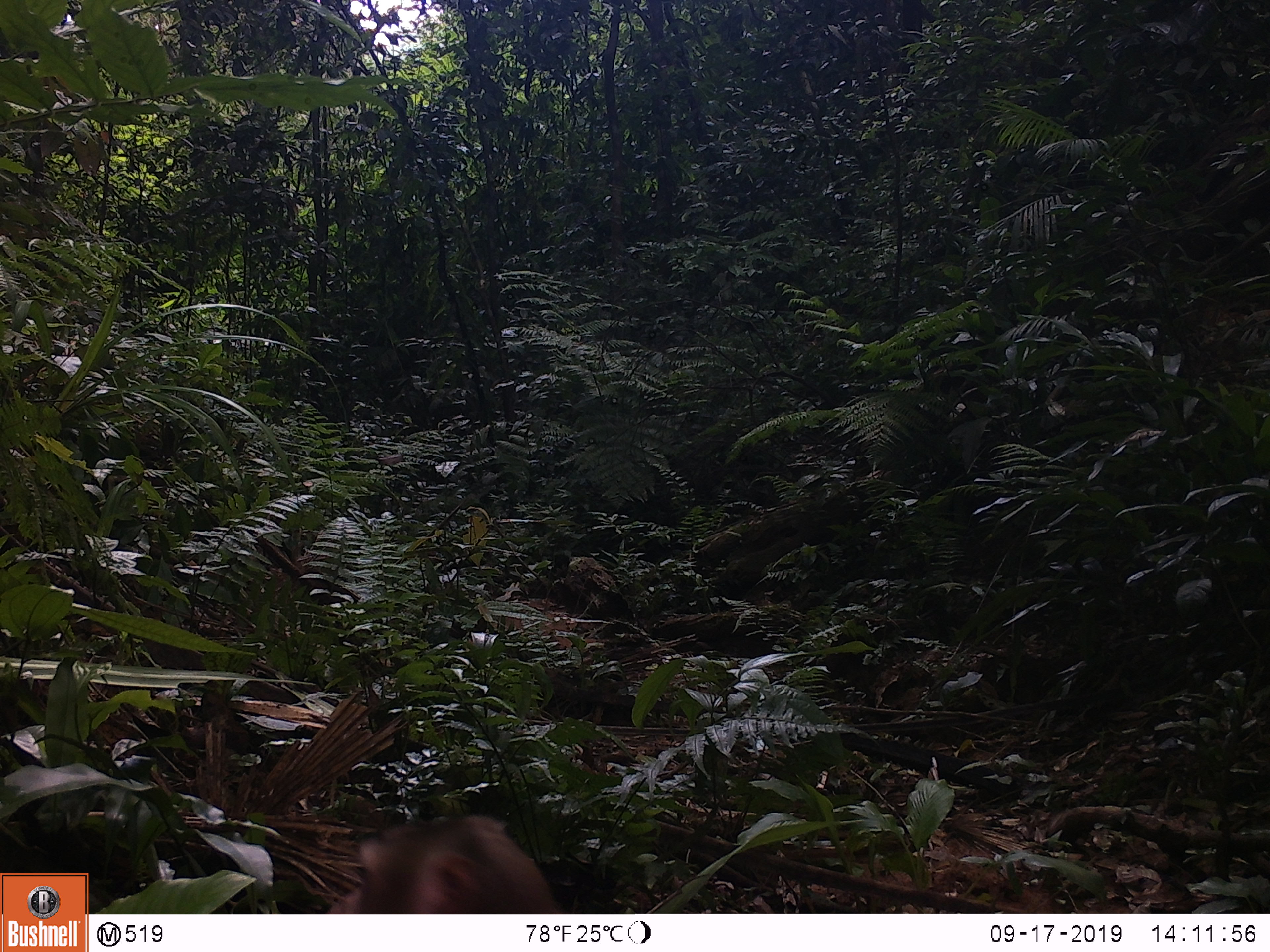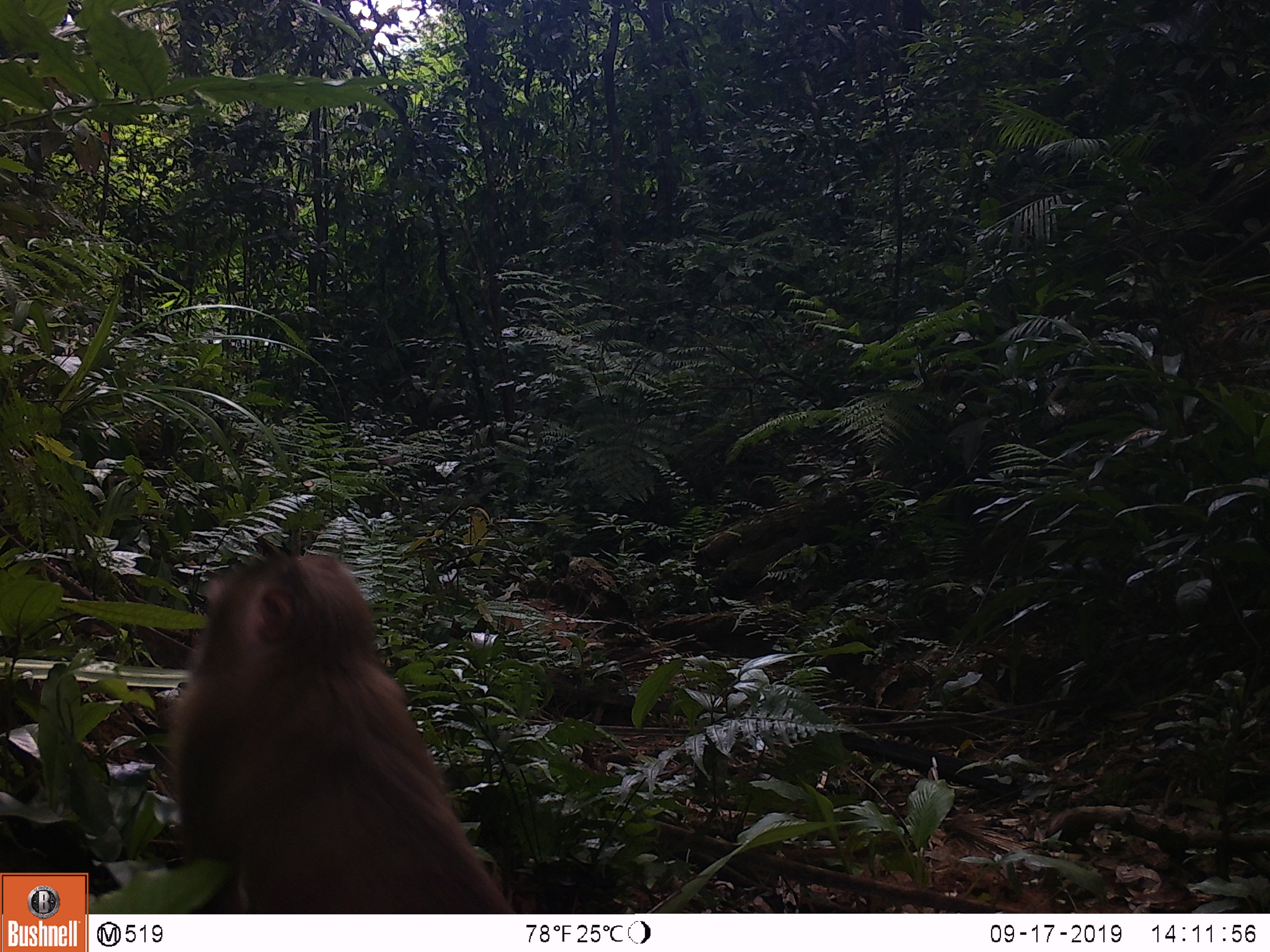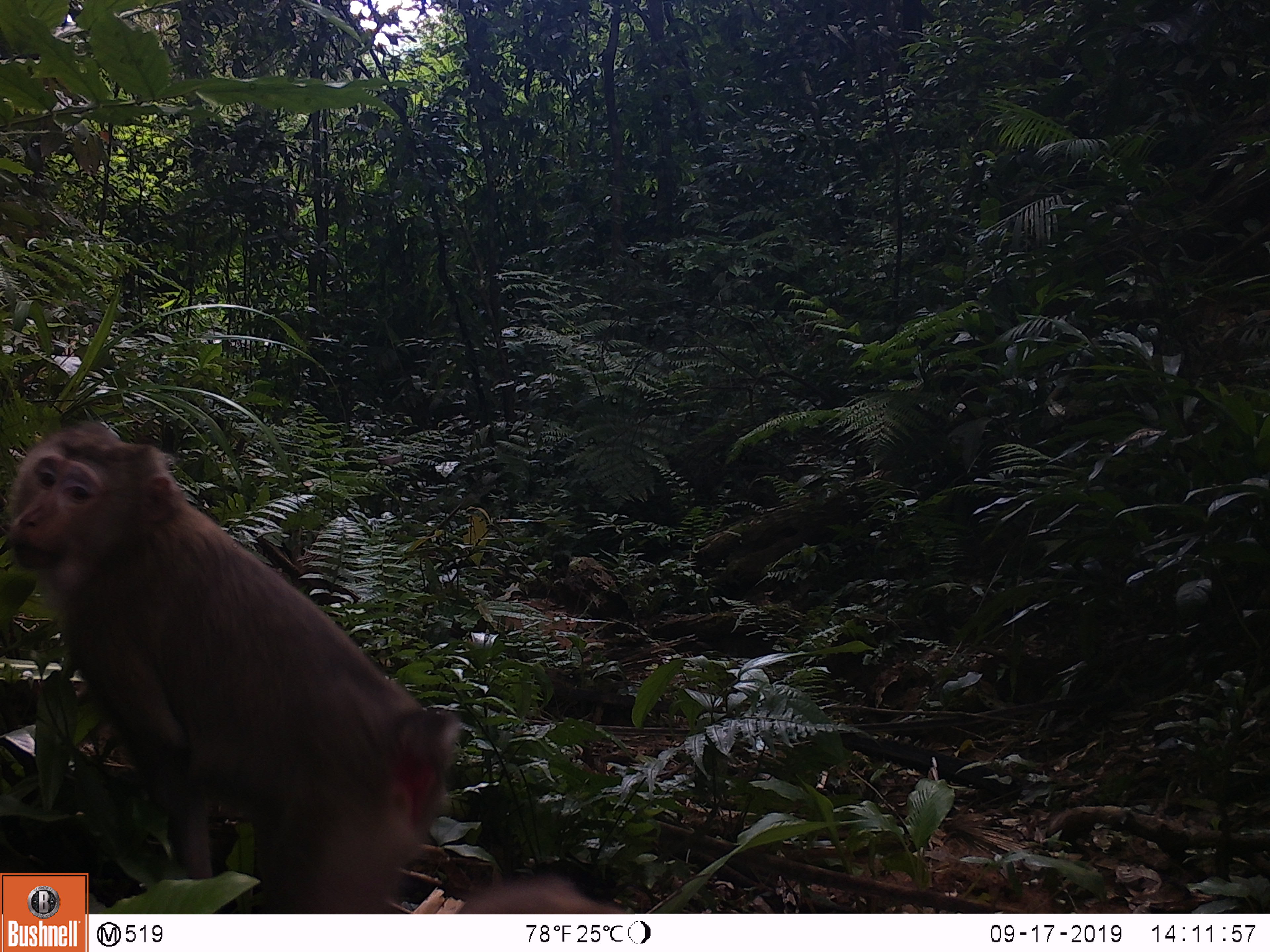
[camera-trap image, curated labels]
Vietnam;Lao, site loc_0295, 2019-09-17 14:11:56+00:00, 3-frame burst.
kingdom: Animalia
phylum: Chordata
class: Mammalia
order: Primates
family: Cercopithecidae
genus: Macaca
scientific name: Macaca nemestrina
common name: pig-tailed macaque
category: pig tailed macaque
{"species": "pig tailed macaque (pig-tailed macaque) (Macaca nemestrina)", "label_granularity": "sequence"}